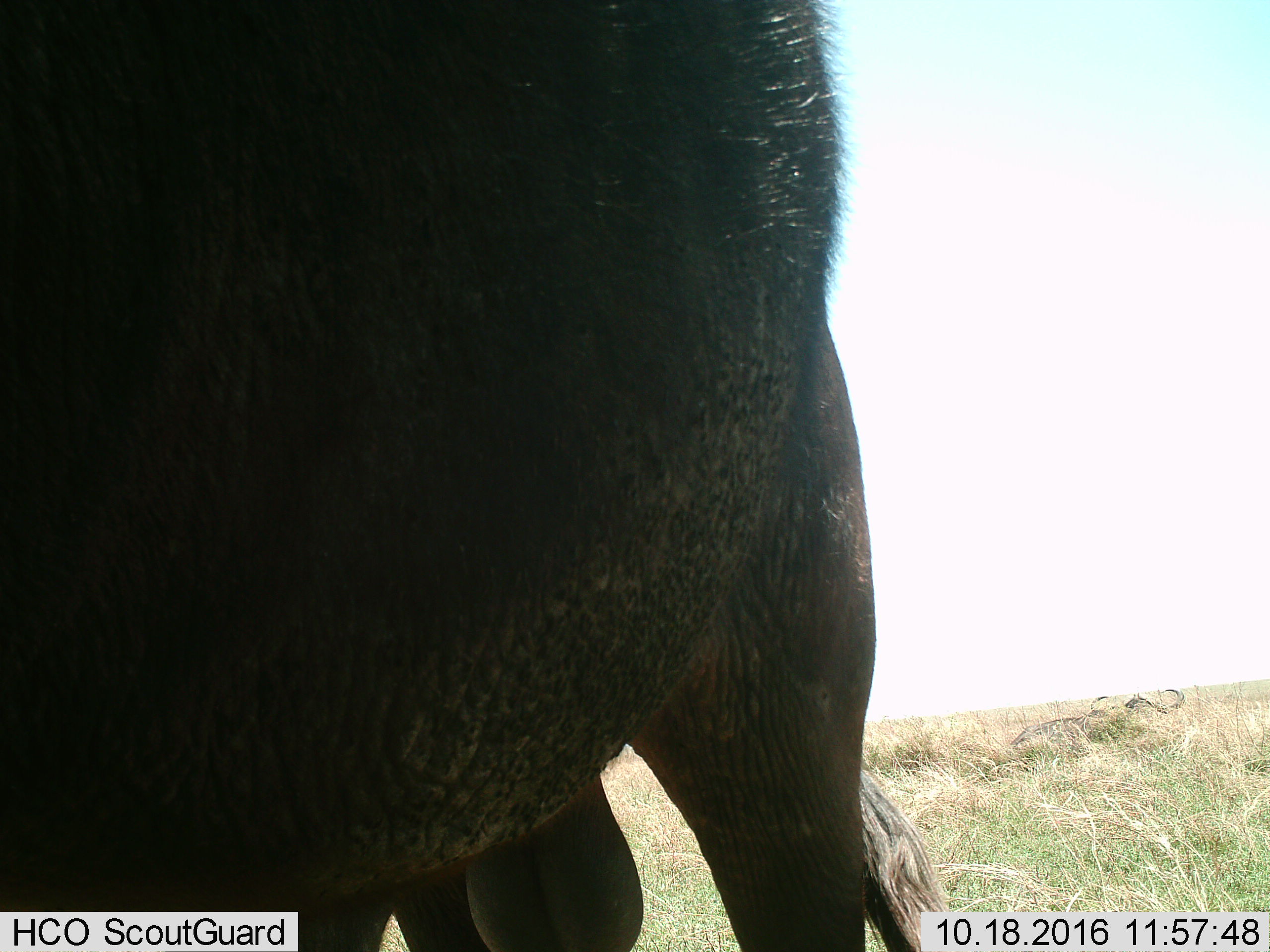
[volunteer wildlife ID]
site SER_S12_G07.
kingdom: Animalia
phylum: Chordata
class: Mammalia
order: Artiodactyla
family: Bovidae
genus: Connochaetes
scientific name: Connochaetes taurinus taurinus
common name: blue wildebeest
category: wildebeestblue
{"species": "wildebeestblue (blue wildebeest) (Connochaetes taurinus taurinus)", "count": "1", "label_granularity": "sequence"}